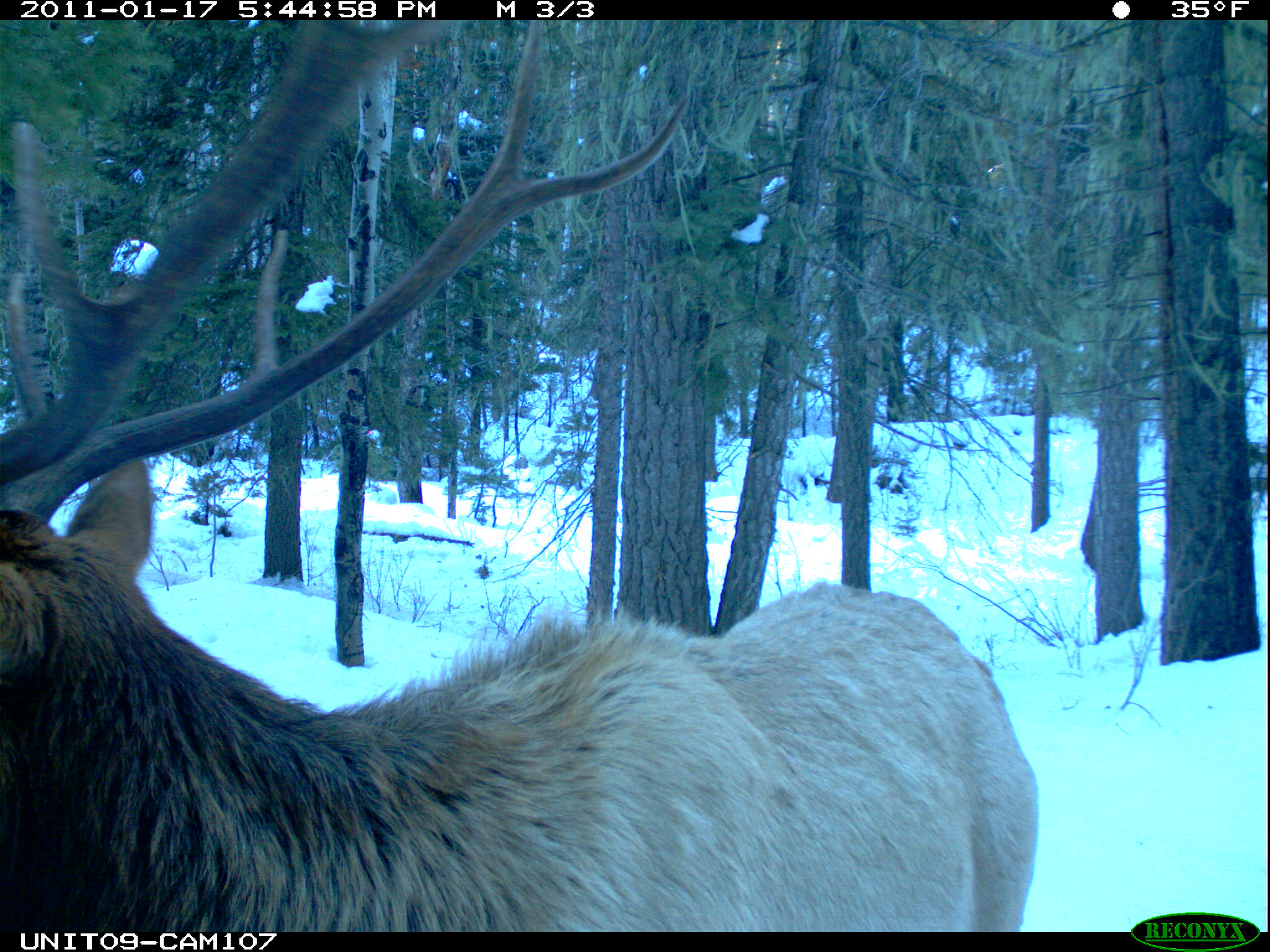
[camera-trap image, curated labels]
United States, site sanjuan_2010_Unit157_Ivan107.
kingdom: Animalia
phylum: Chordata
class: Mammalia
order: Artiodactyla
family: Cervidae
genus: Cervus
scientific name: Cervus elaphus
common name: red deer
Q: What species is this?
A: Cervus elaphus (red deer).